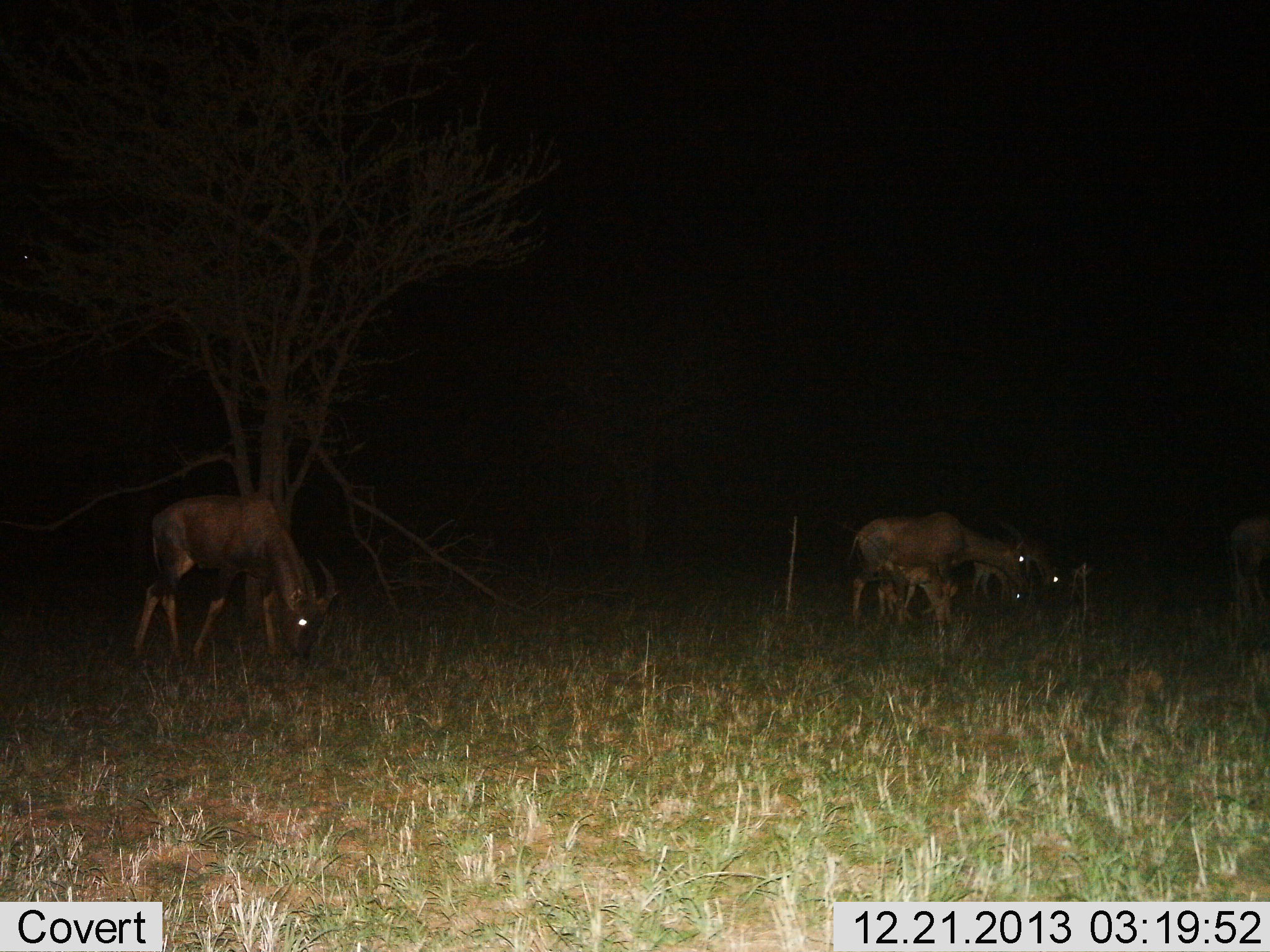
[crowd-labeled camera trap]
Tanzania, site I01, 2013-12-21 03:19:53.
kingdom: Animalia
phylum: Chordata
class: Mammalia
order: Artiodactyla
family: Bovidae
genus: Damaliscus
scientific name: Damaliscus lunatus jimela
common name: topi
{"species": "topi (Damaliscus lunatus jimela)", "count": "5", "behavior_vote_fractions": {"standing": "50%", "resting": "0%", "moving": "10%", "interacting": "0%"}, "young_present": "60%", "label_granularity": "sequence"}